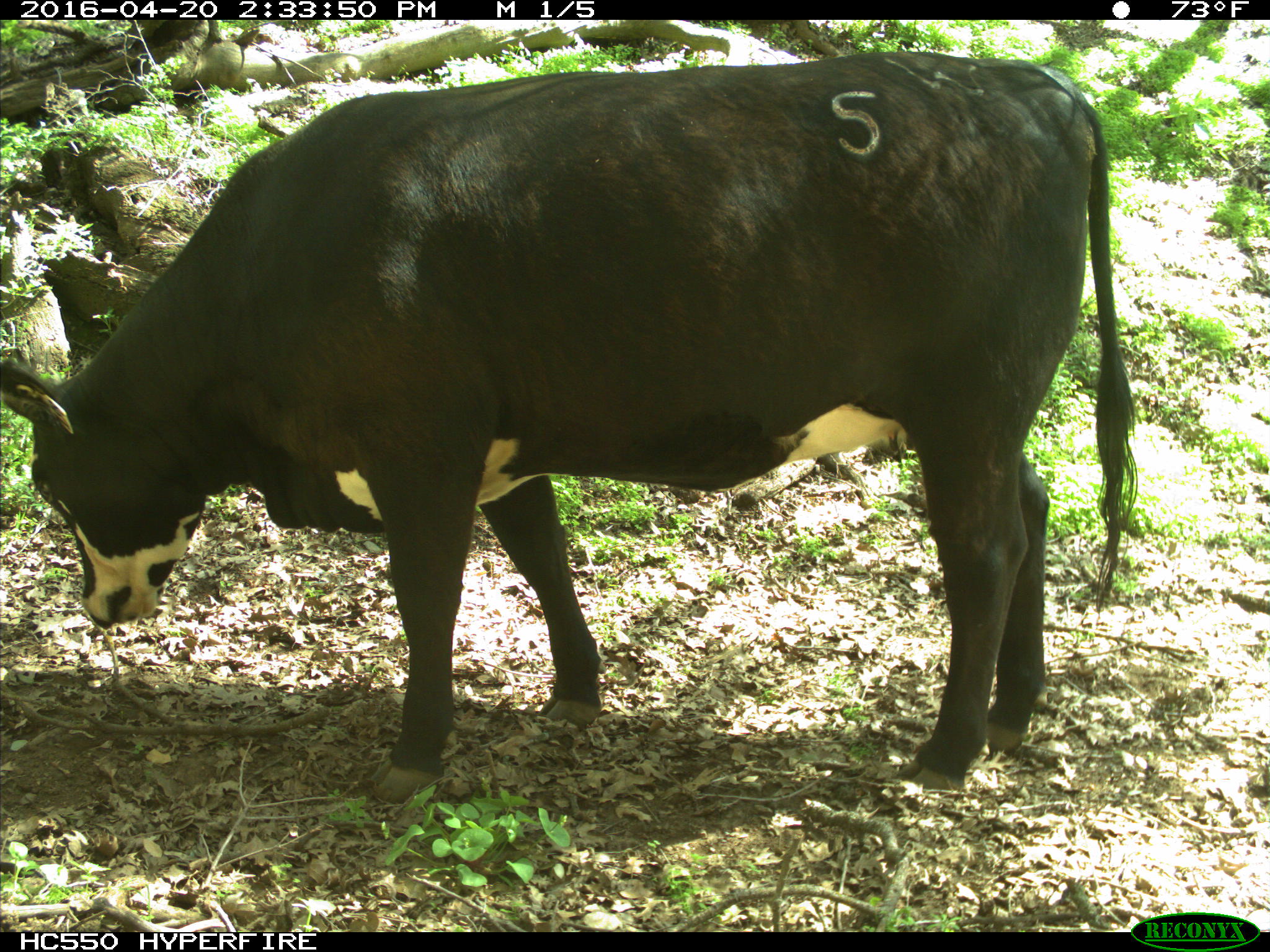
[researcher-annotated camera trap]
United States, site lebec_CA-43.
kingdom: Animalia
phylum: Chordata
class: Mammalia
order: Artiodactyla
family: Bovidae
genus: Bos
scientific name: Bos taurus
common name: domestic cow